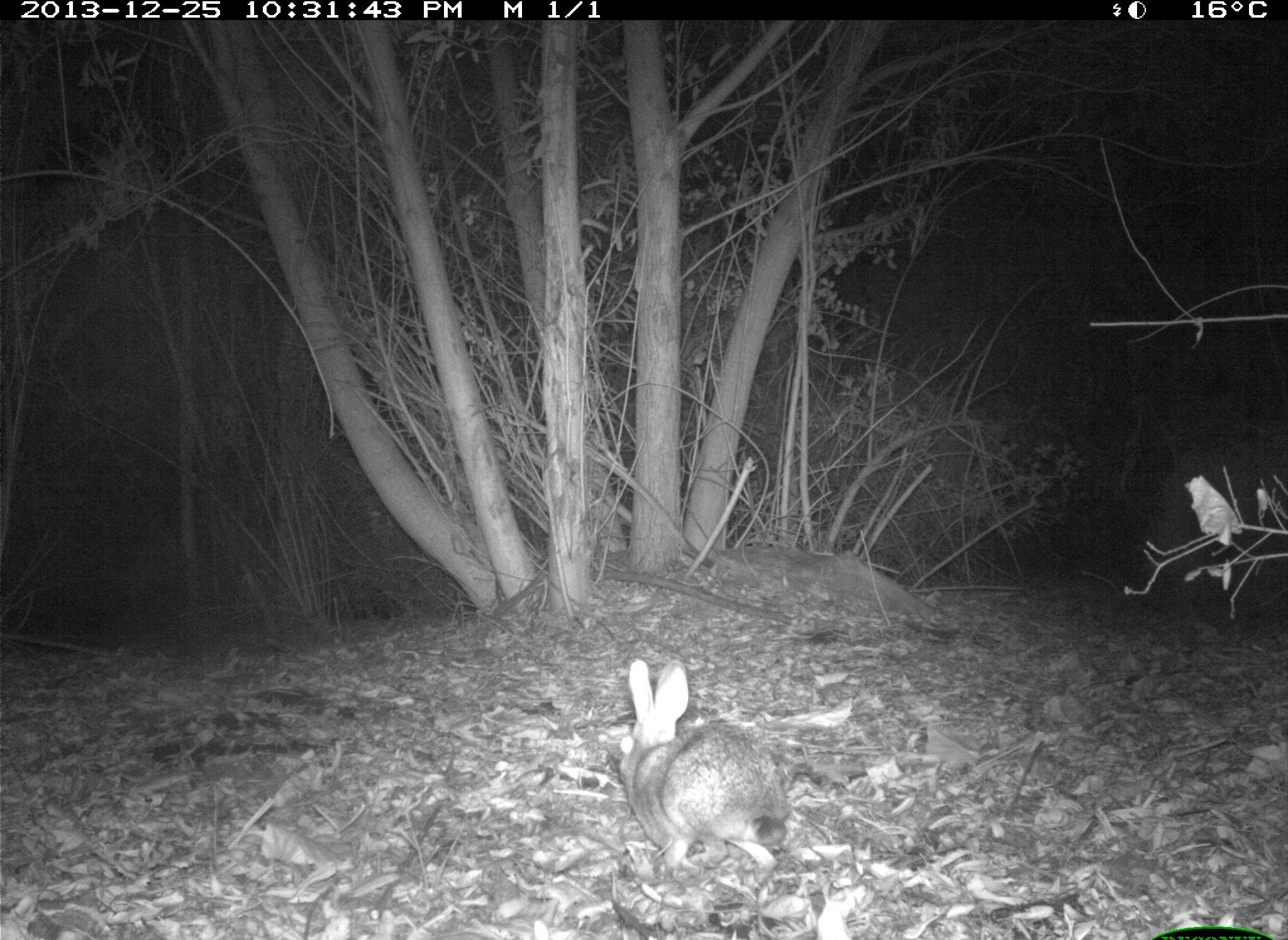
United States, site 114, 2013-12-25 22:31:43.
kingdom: Animalia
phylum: Chordata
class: Mammalia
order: Lagomorpha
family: Leporidae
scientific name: Leporidae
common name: rabbits and hares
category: rabbit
Rabbit (rabbits and hares) (Leporidae).